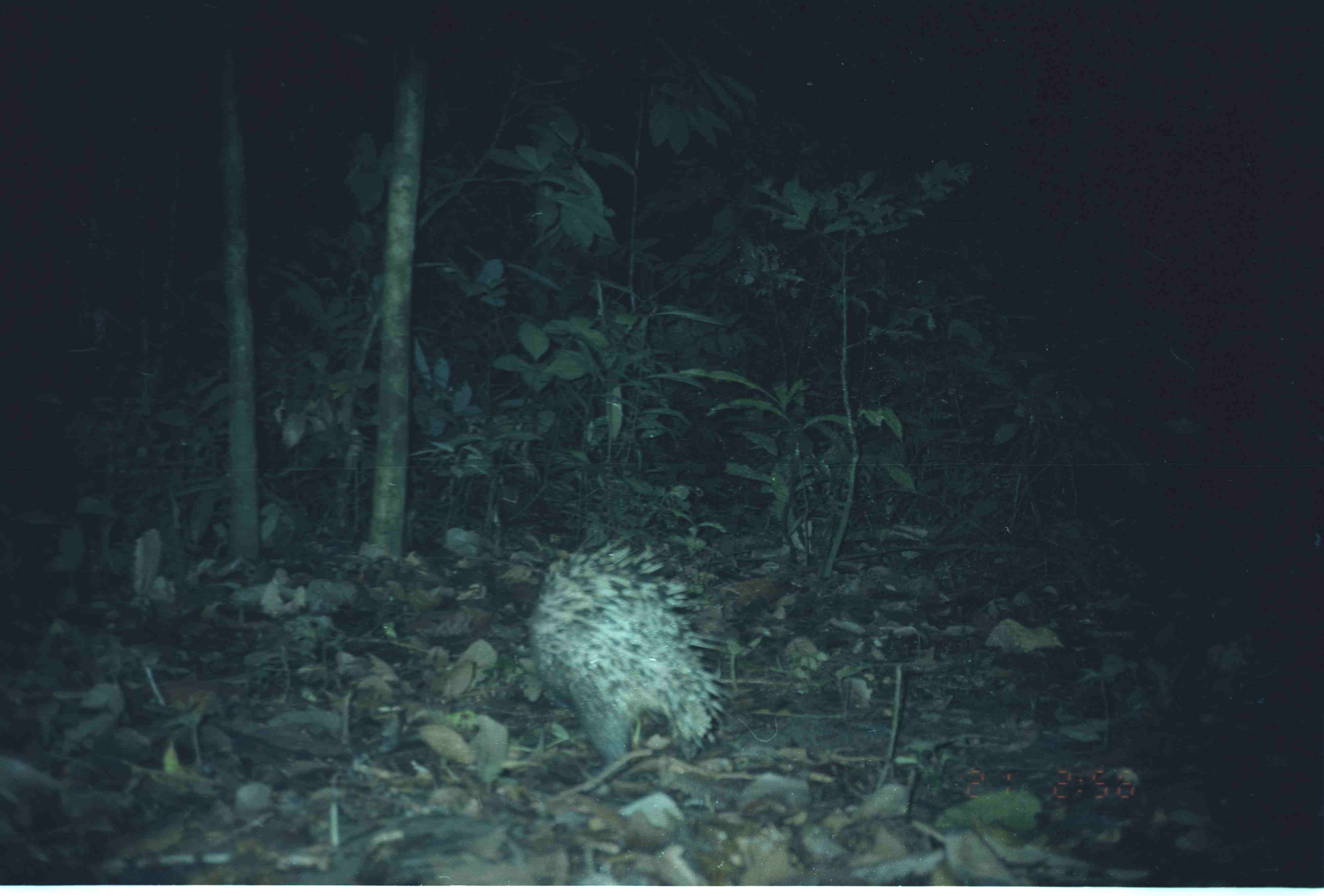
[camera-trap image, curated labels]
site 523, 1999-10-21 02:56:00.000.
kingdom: Animalia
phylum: Chordata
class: Mammalia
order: Rodentia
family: Hystricidae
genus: Hystrix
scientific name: Hystrix brachyura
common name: east asian porcupine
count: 1